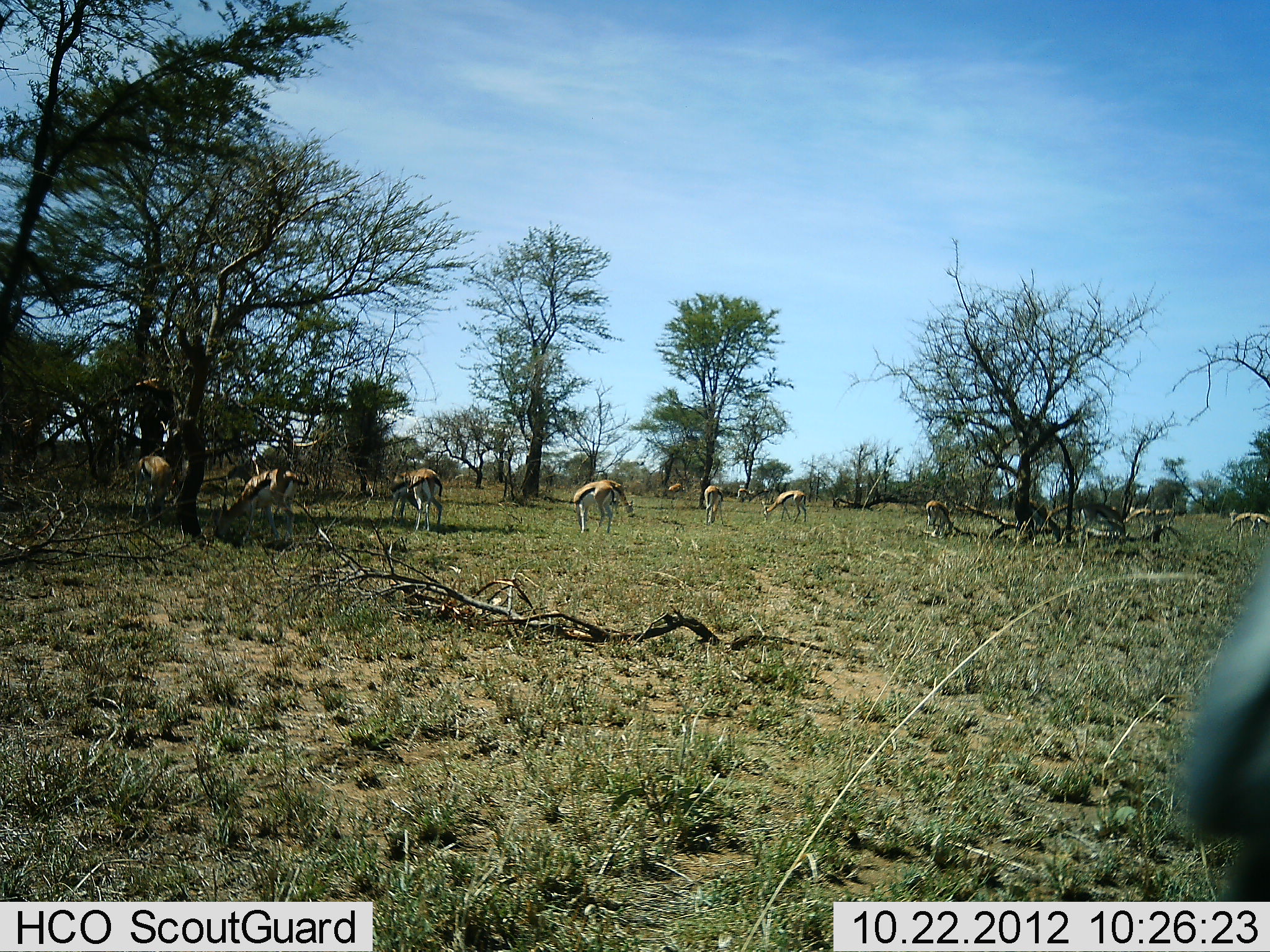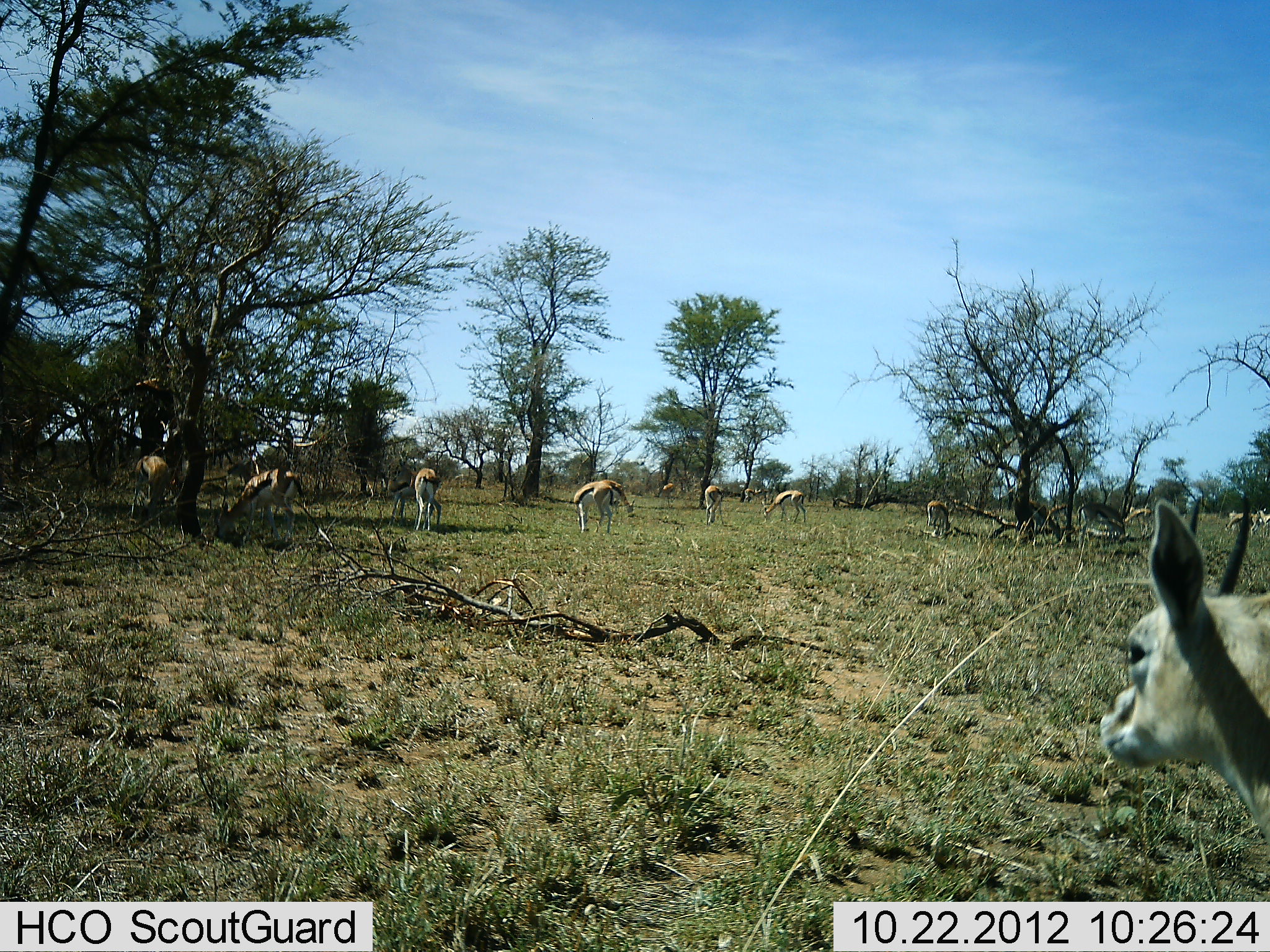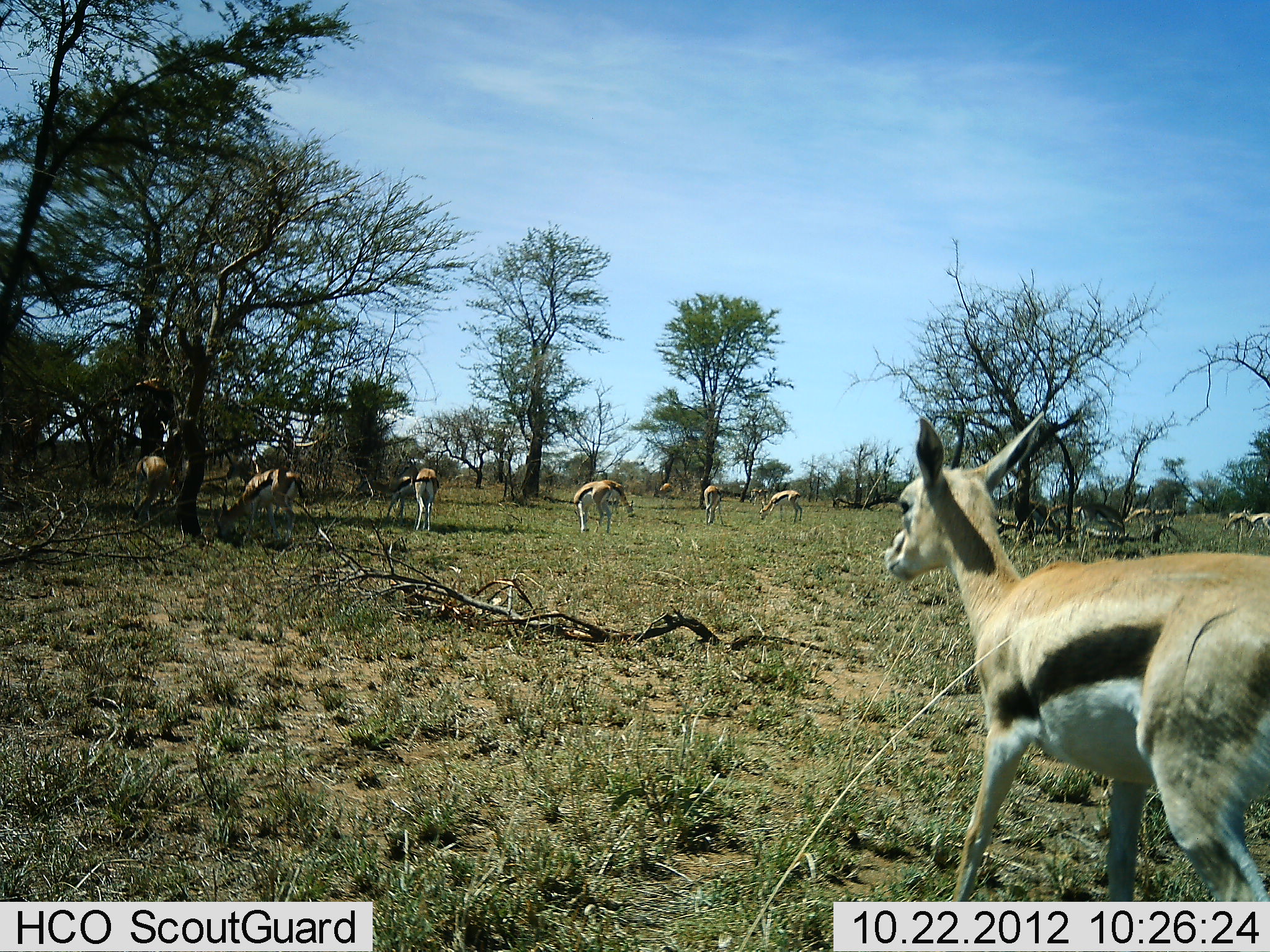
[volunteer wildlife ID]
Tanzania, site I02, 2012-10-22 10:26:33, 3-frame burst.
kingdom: Animalia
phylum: Chordata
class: Mammalia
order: Artiodactyla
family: Bovidae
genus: Eudorcas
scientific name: Eudorcas thomsonii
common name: thomson's gazelle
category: gazellethomsons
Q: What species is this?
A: Gazellethomsons (thomson's gazelle) (Eudorcas thomsonii).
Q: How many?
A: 11-50.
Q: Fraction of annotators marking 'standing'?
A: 50%.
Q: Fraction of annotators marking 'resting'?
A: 0%.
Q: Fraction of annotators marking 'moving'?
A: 60%.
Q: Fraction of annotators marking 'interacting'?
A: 0%.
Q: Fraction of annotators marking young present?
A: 0%.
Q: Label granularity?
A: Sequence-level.